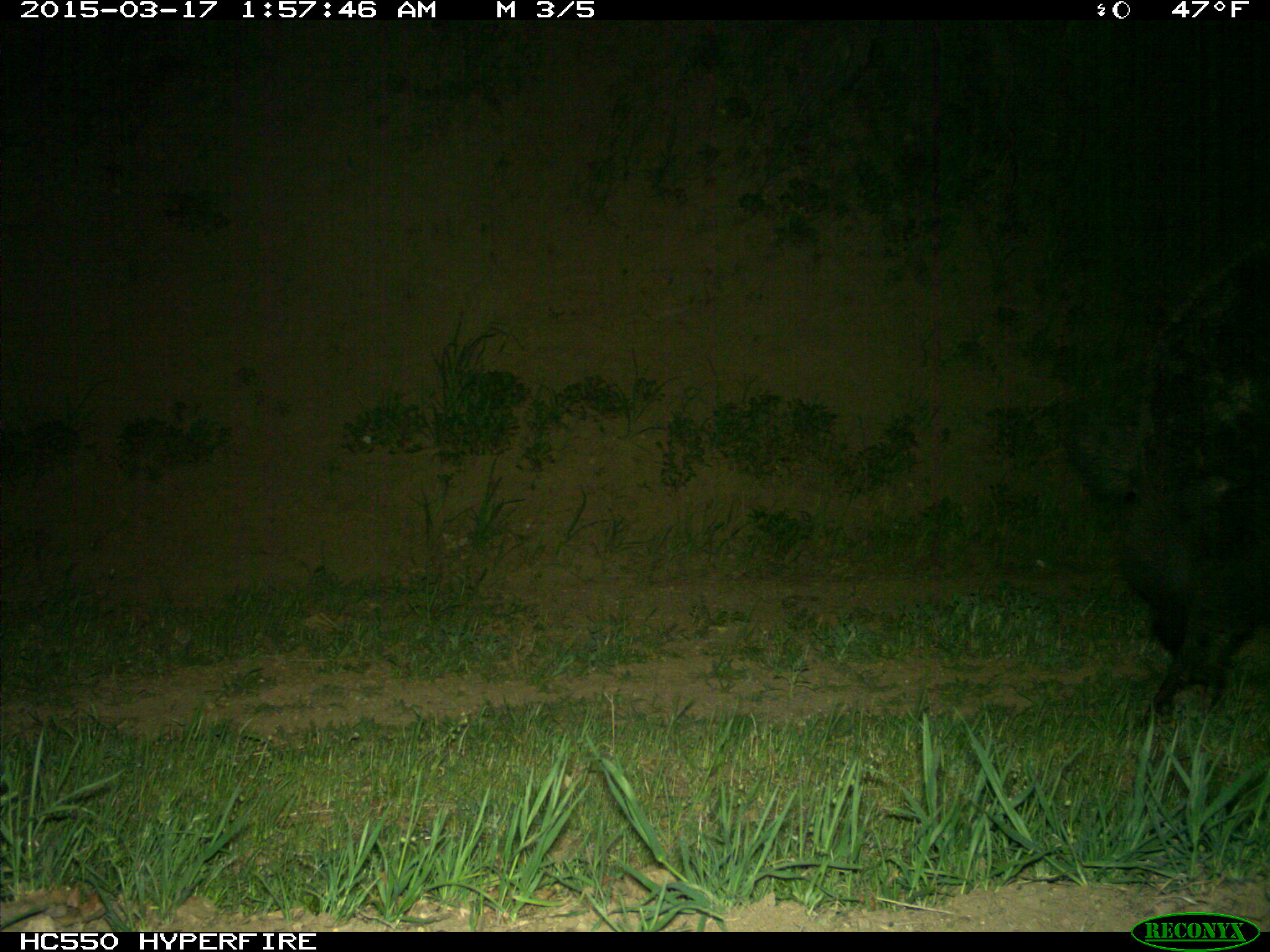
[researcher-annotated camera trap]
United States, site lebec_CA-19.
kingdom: Animalia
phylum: Chordata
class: Mammalia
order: Artiodactyla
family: Suidae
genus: Sus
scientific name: Sus scrofa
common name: wild boar